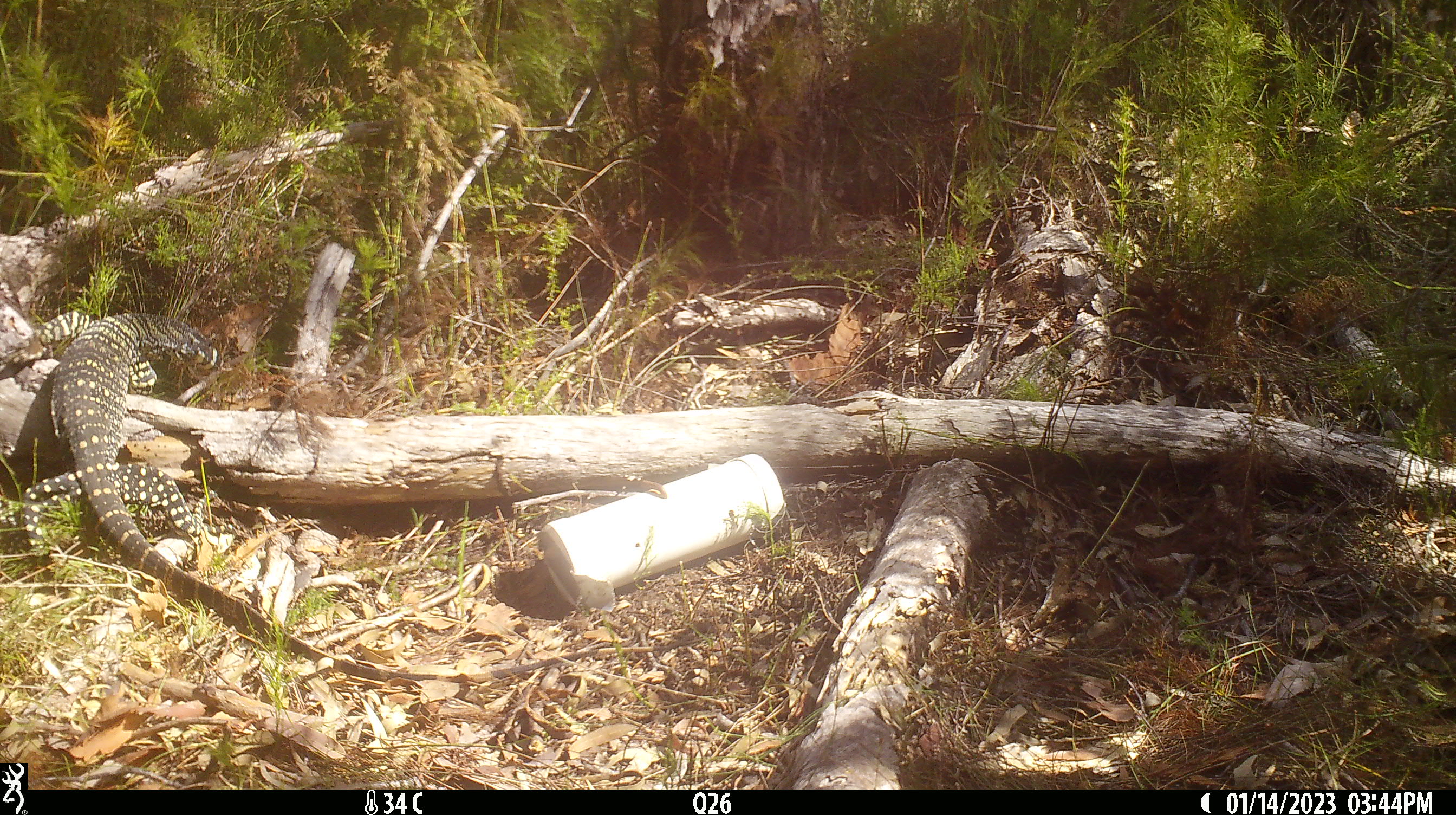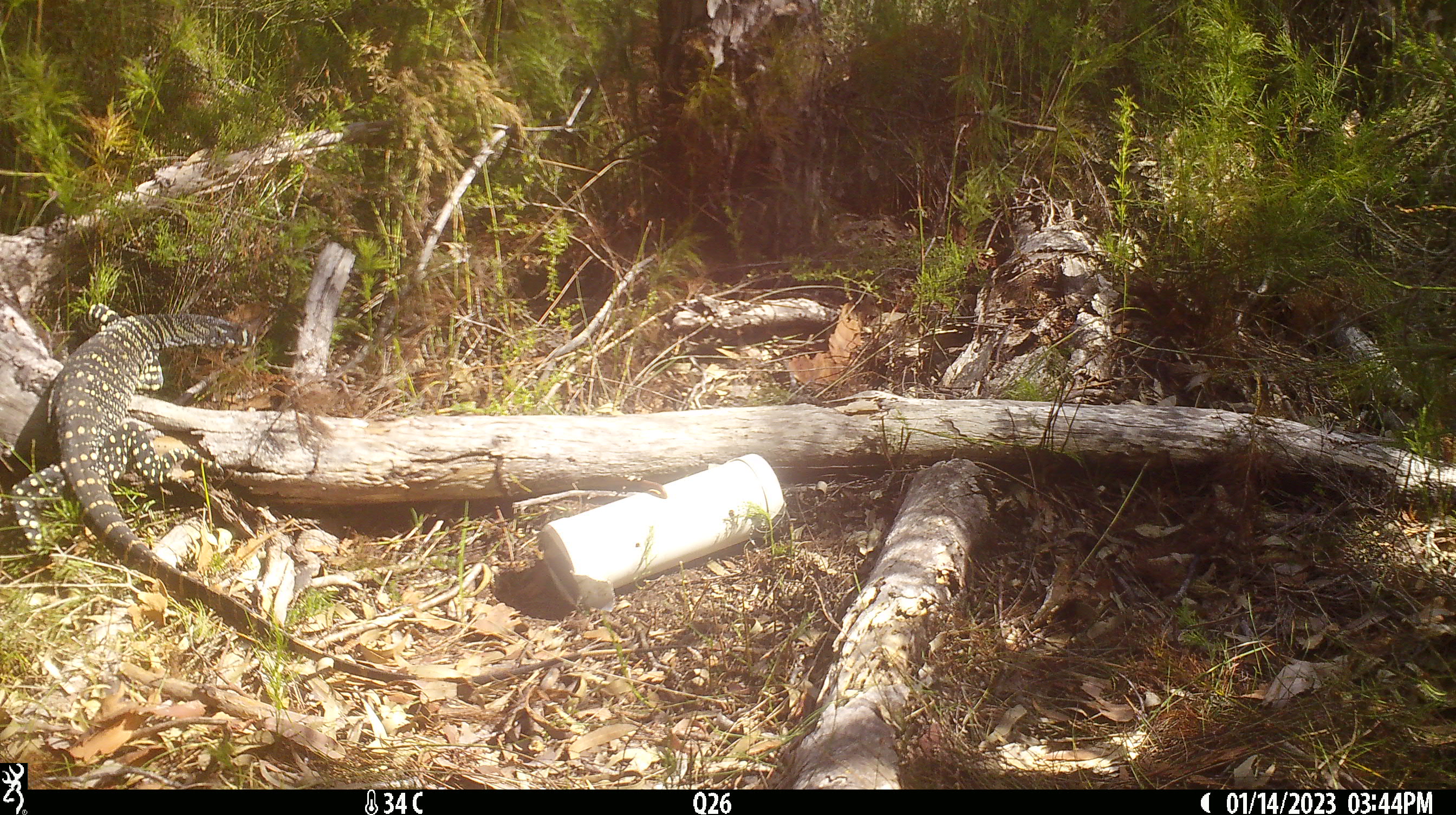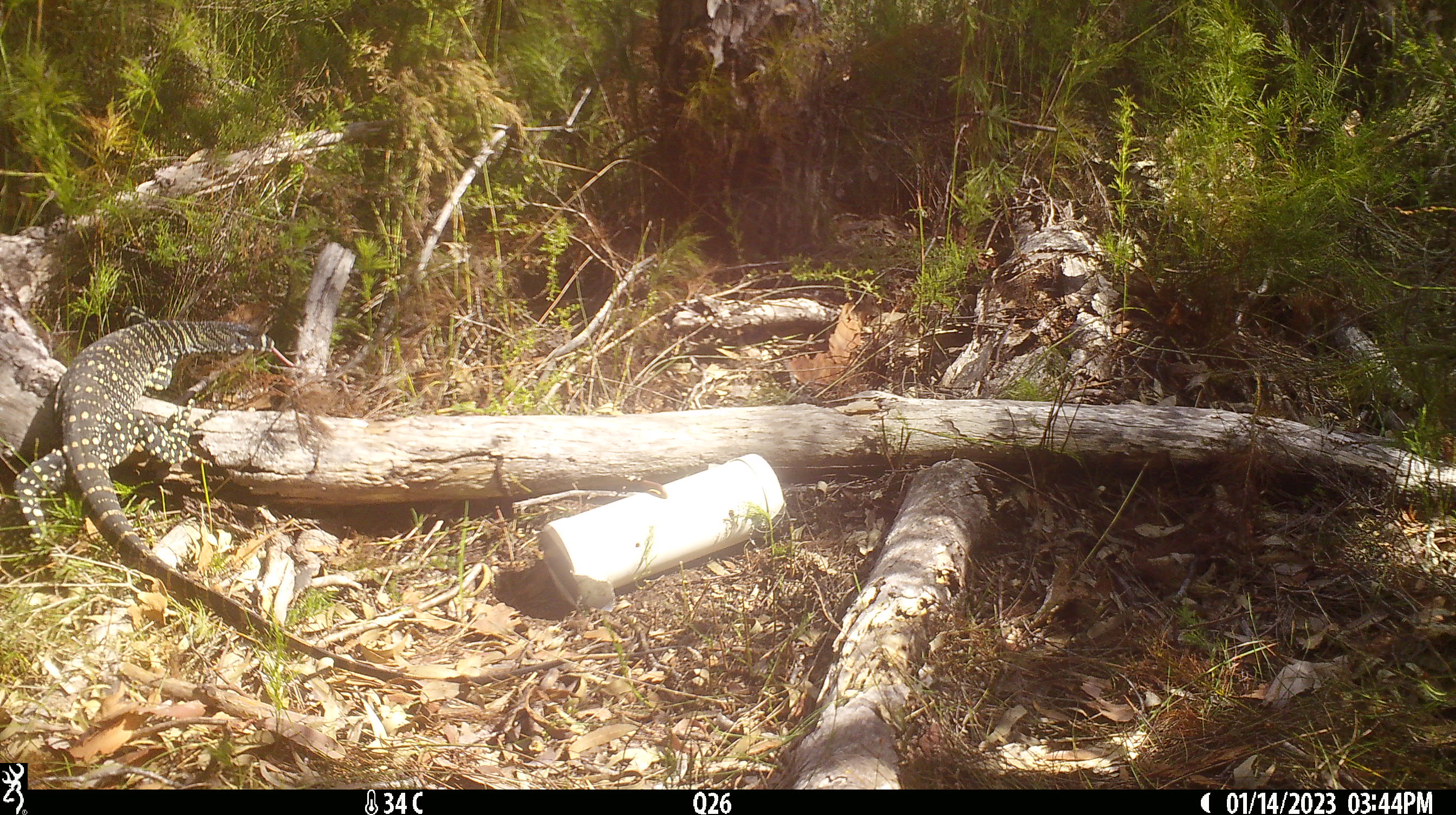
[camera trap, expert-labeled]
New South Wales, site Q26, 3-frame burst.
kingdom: Animalia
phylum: Chordata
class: Reptilia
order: Squamata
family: Varanidae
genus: Varanus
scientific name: Varanus varius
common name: lace monitor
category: goanna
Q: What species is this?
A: Goanna (lace monitor) (Varanus varius).